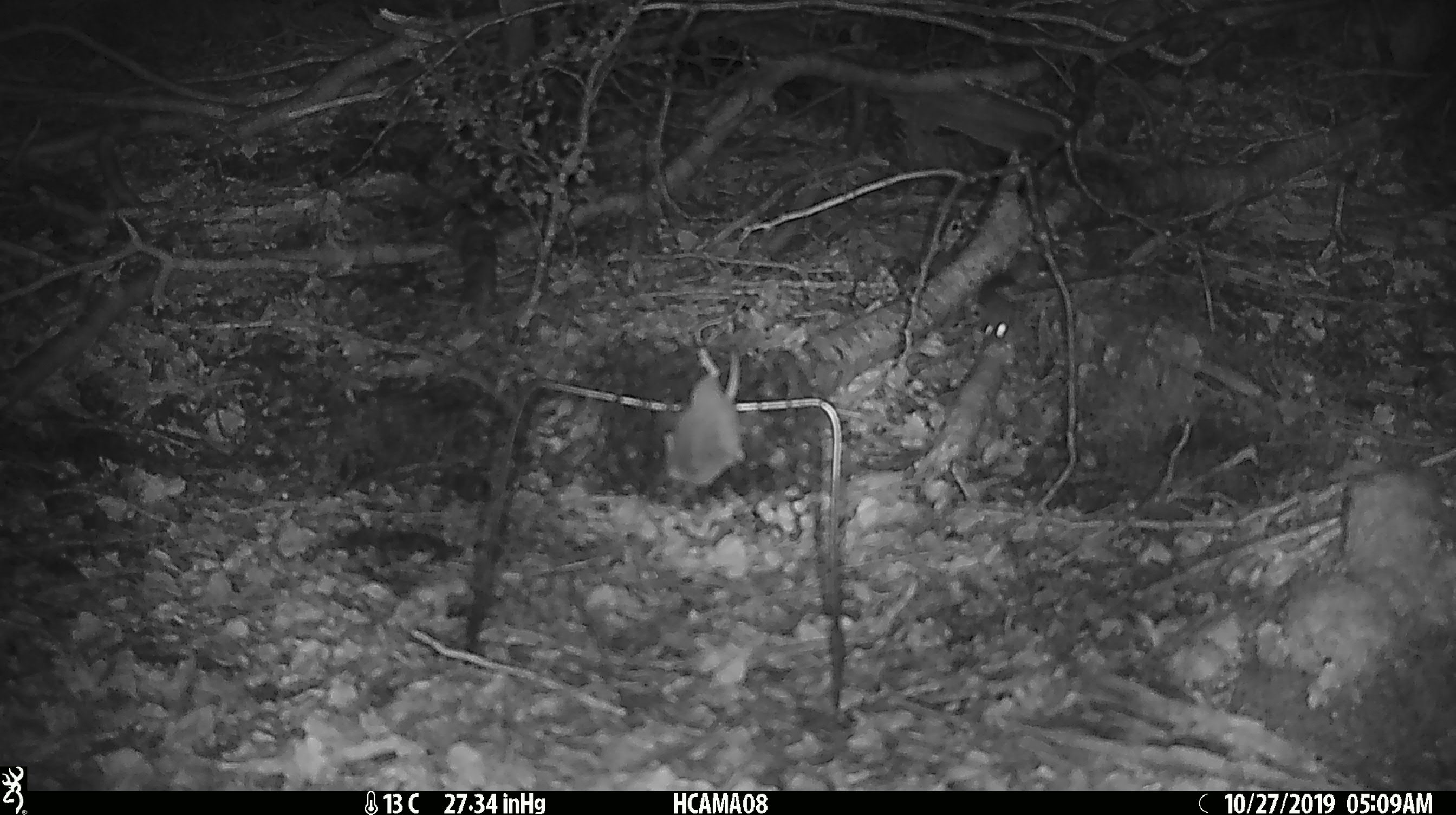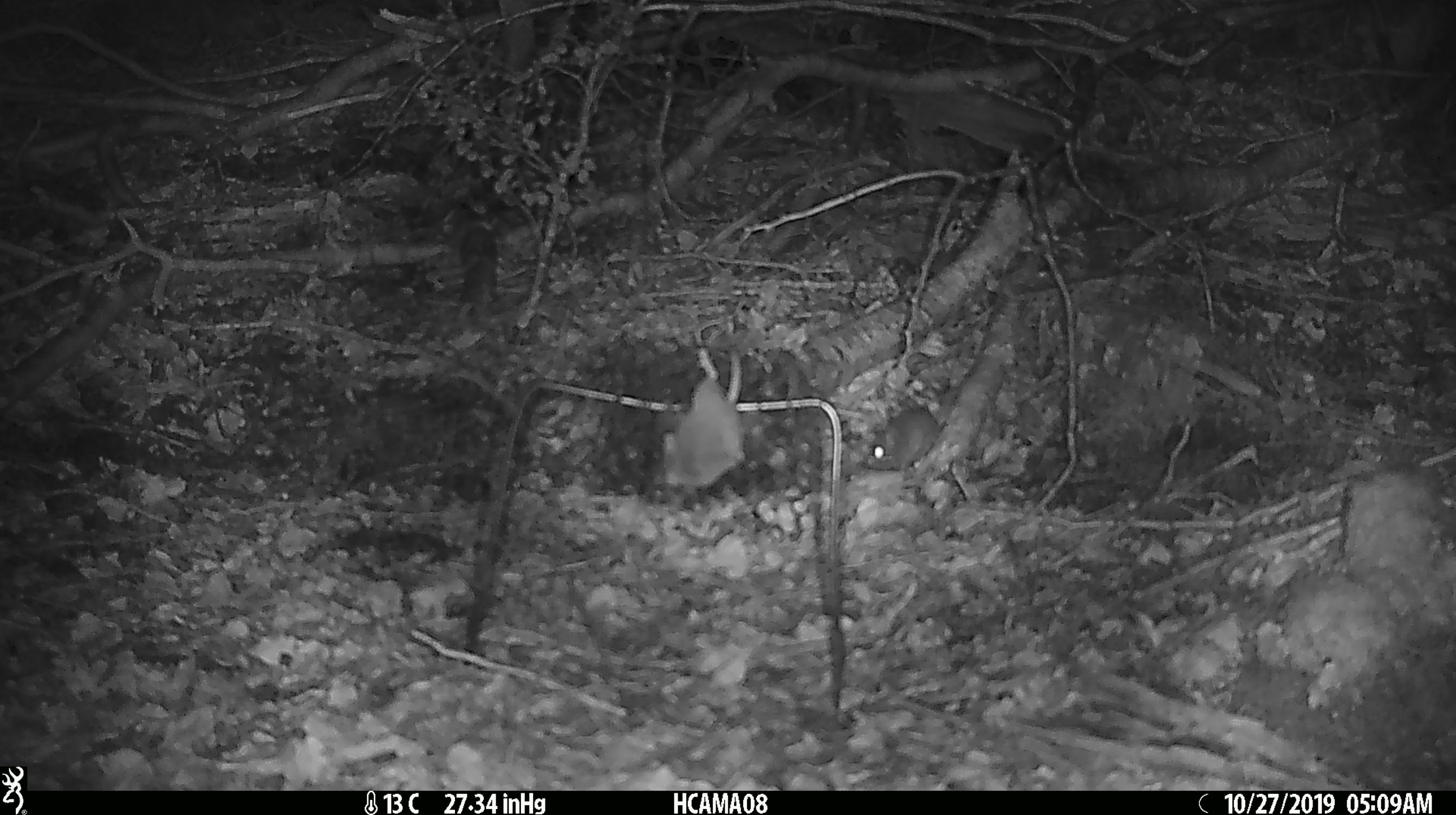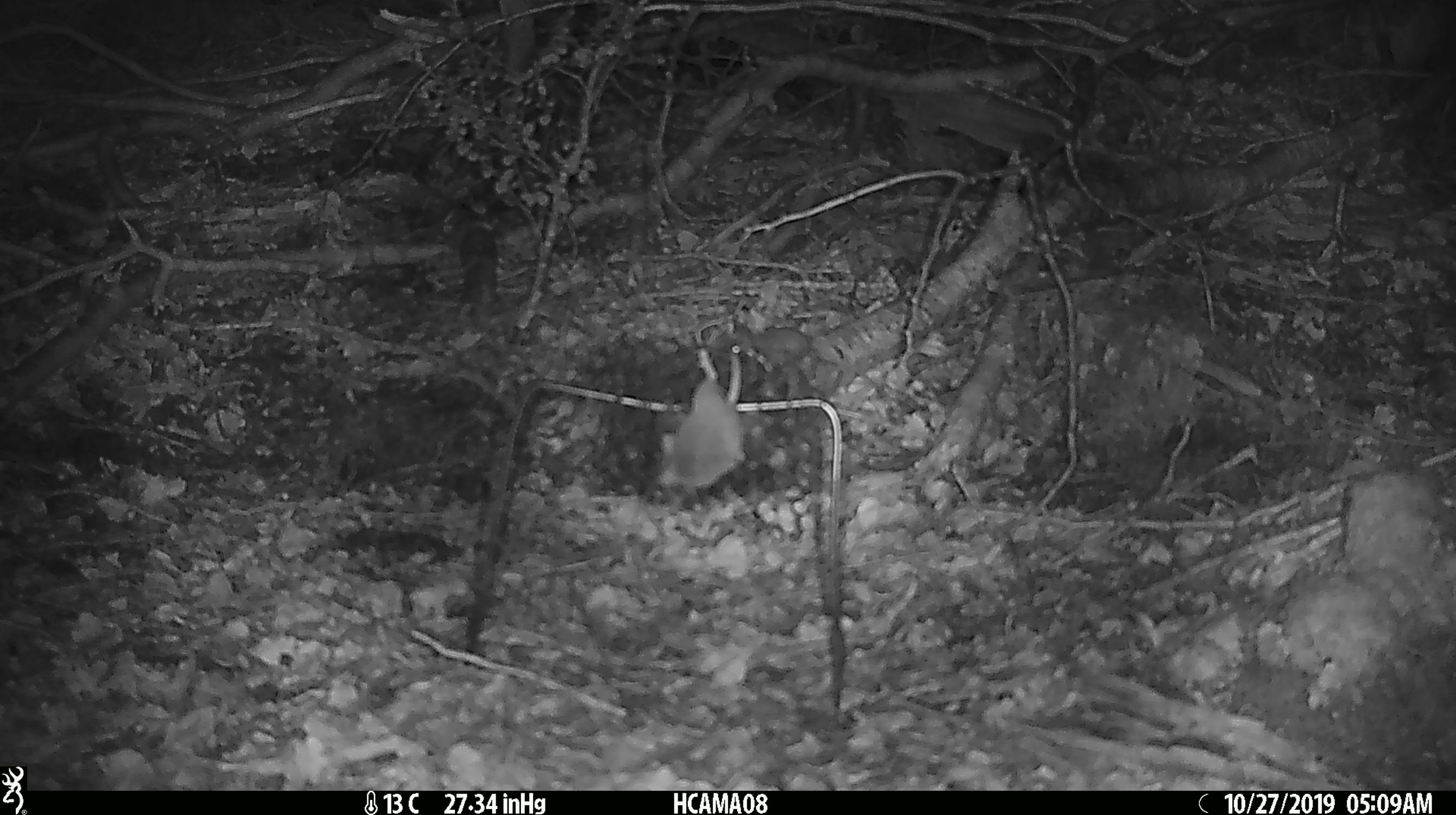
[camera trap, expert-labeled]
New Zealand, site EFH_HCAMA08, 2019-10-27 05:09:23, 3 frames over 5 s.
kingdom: Animalia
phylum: Chordata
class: Mammalia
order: Rodentia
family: Muridae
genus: Mus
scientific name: Mus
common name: mouse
Mouse (Mus).